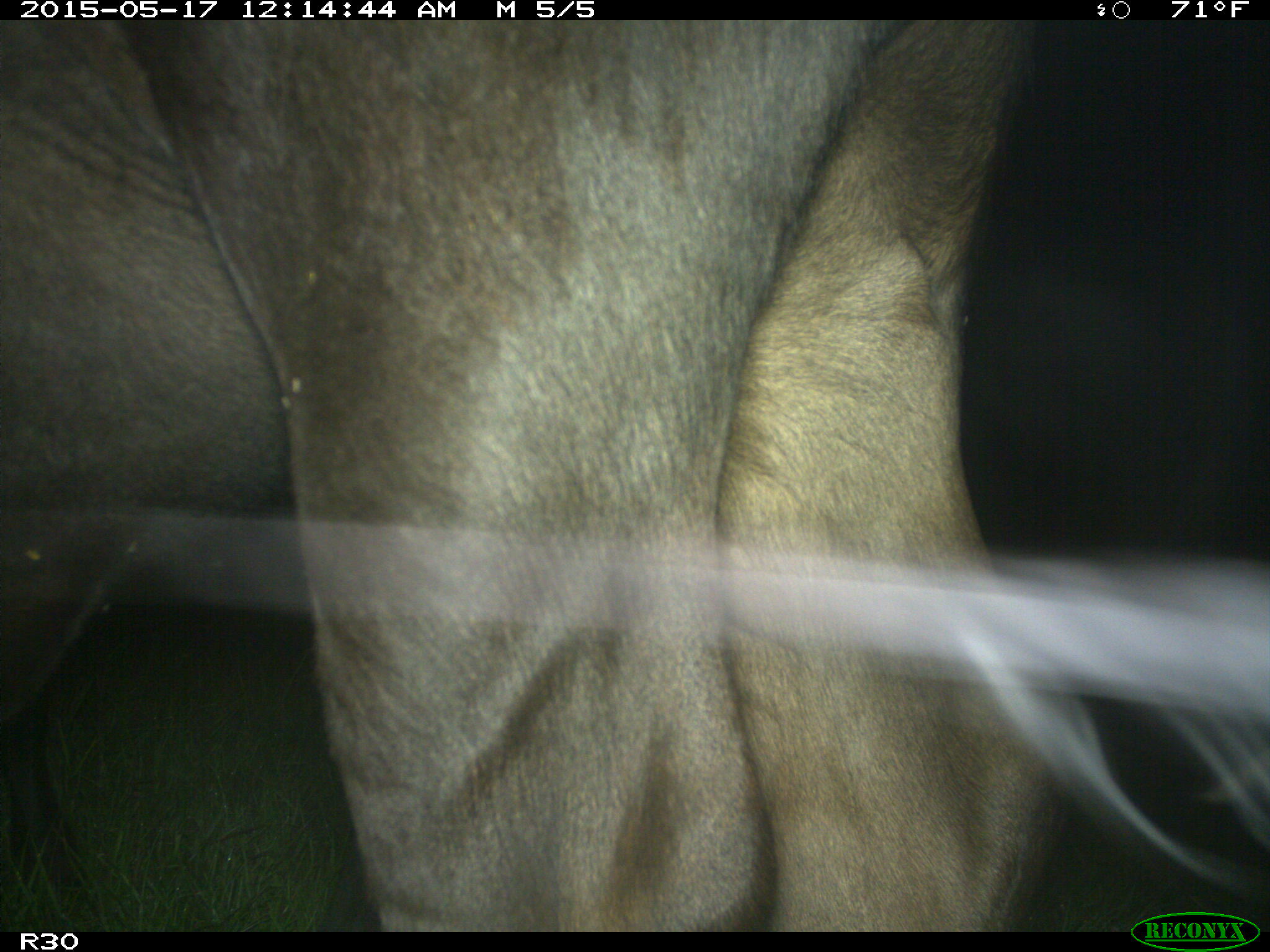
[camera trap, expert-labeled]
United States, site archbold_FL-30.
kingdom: Animalia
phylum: Chordata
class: Mammalia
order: Artiodactyla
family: Bovidae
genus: Bos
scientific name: Bos taurus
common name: domestic cow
Bos taurus (domestic cow).